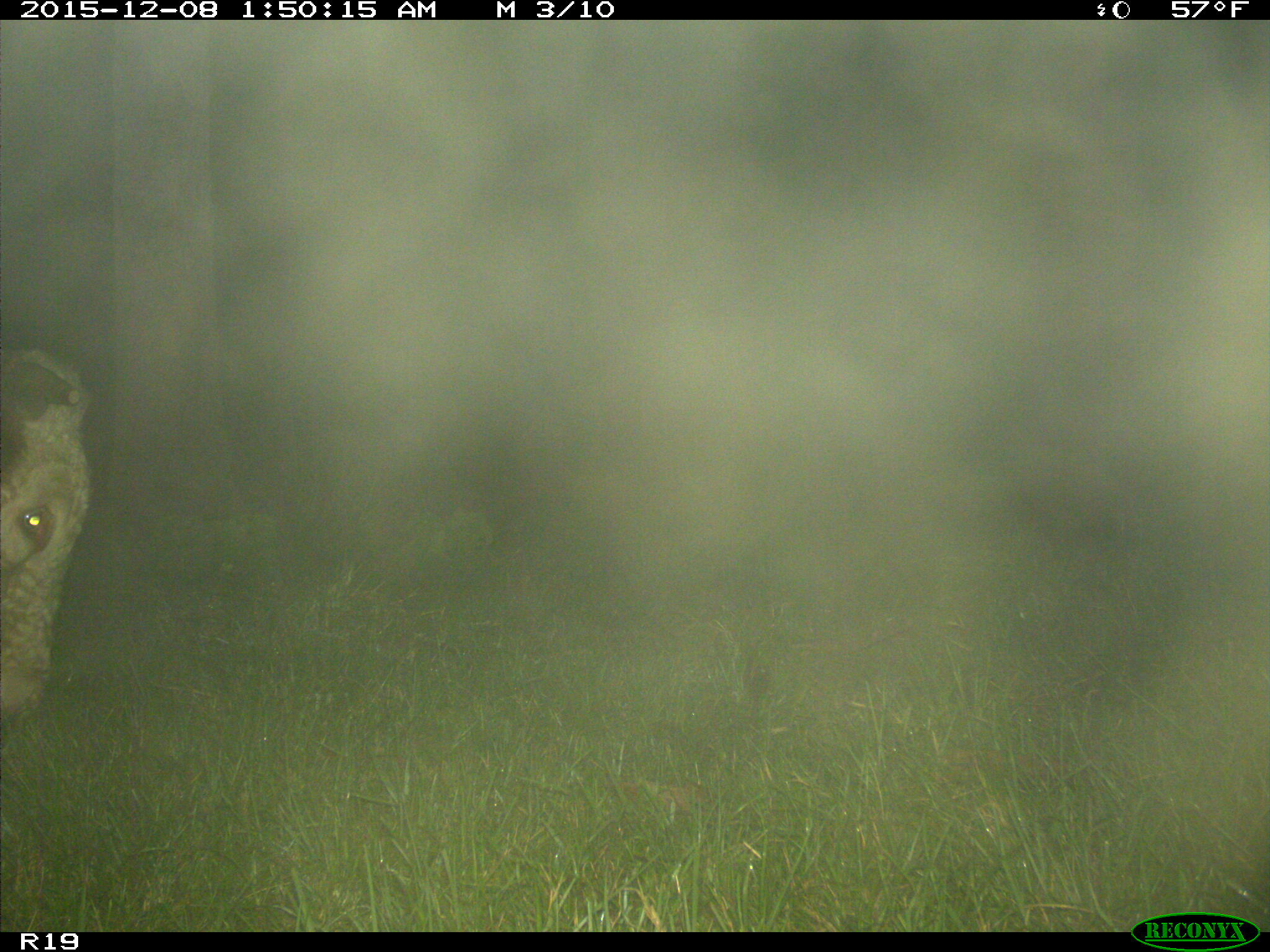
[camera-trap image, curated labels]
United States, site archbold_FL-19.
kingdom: Animalia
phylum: Chordata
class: Mammalia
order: Artiodactyla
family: Bovidae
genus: Bos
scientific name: Bos taurus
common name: domestic cow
Bos taurus (domestic cow).